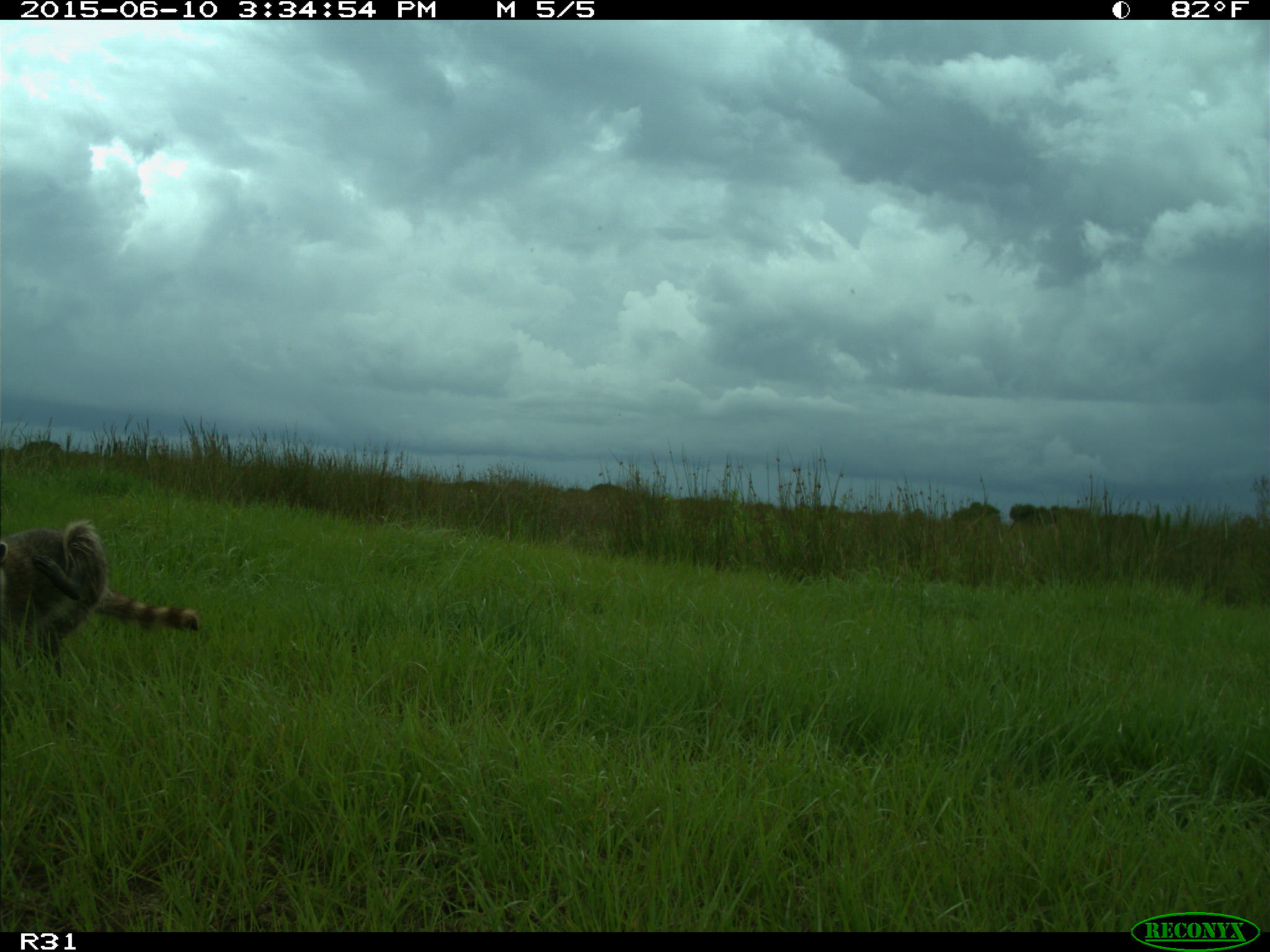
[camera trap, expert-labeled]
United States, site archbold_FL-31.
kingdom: Animalia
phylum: Chordata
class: Mammalia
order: Carnivora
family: Procyonidae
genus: Procyon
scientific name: Procyon lotor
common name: common raccoon